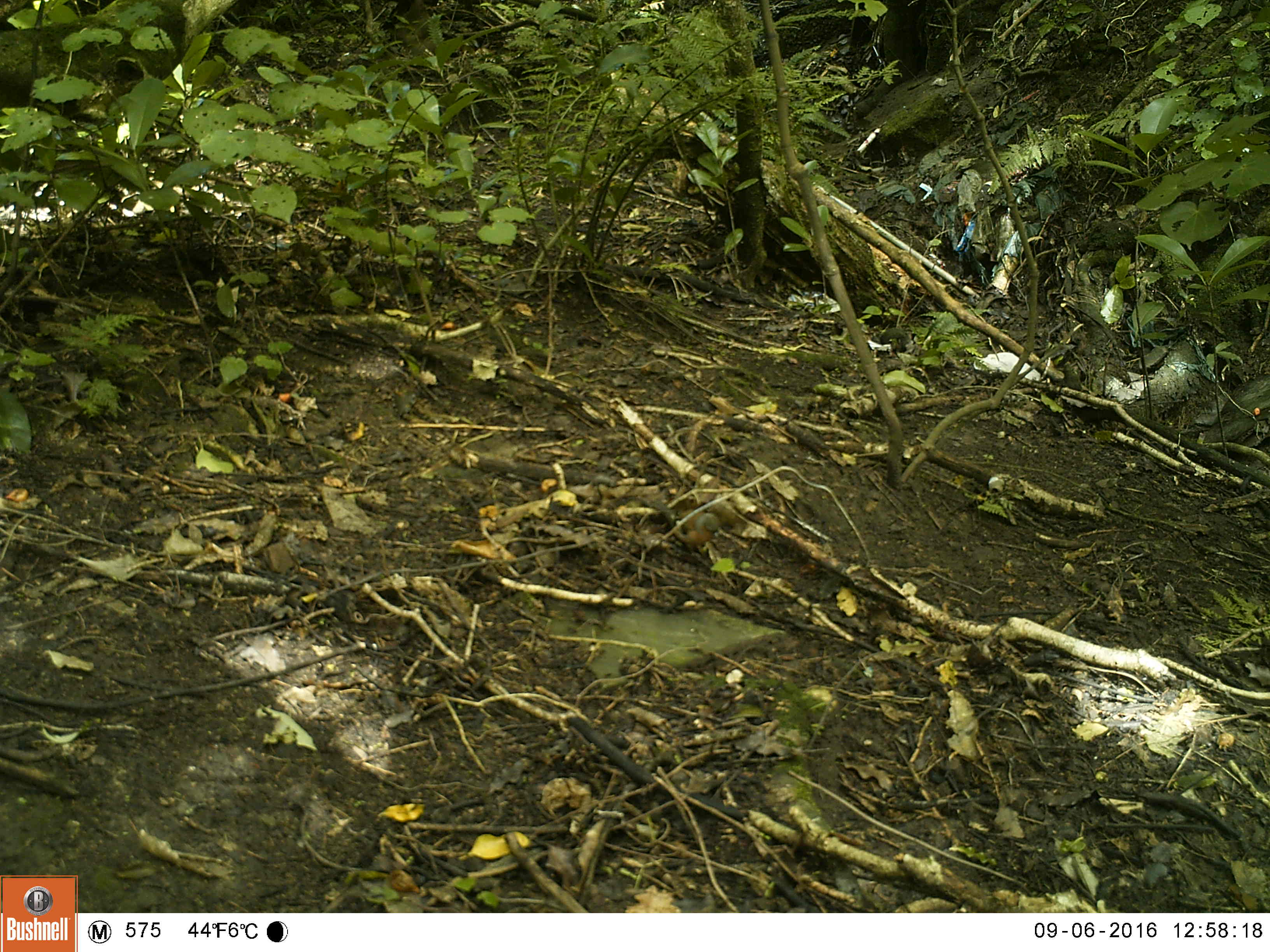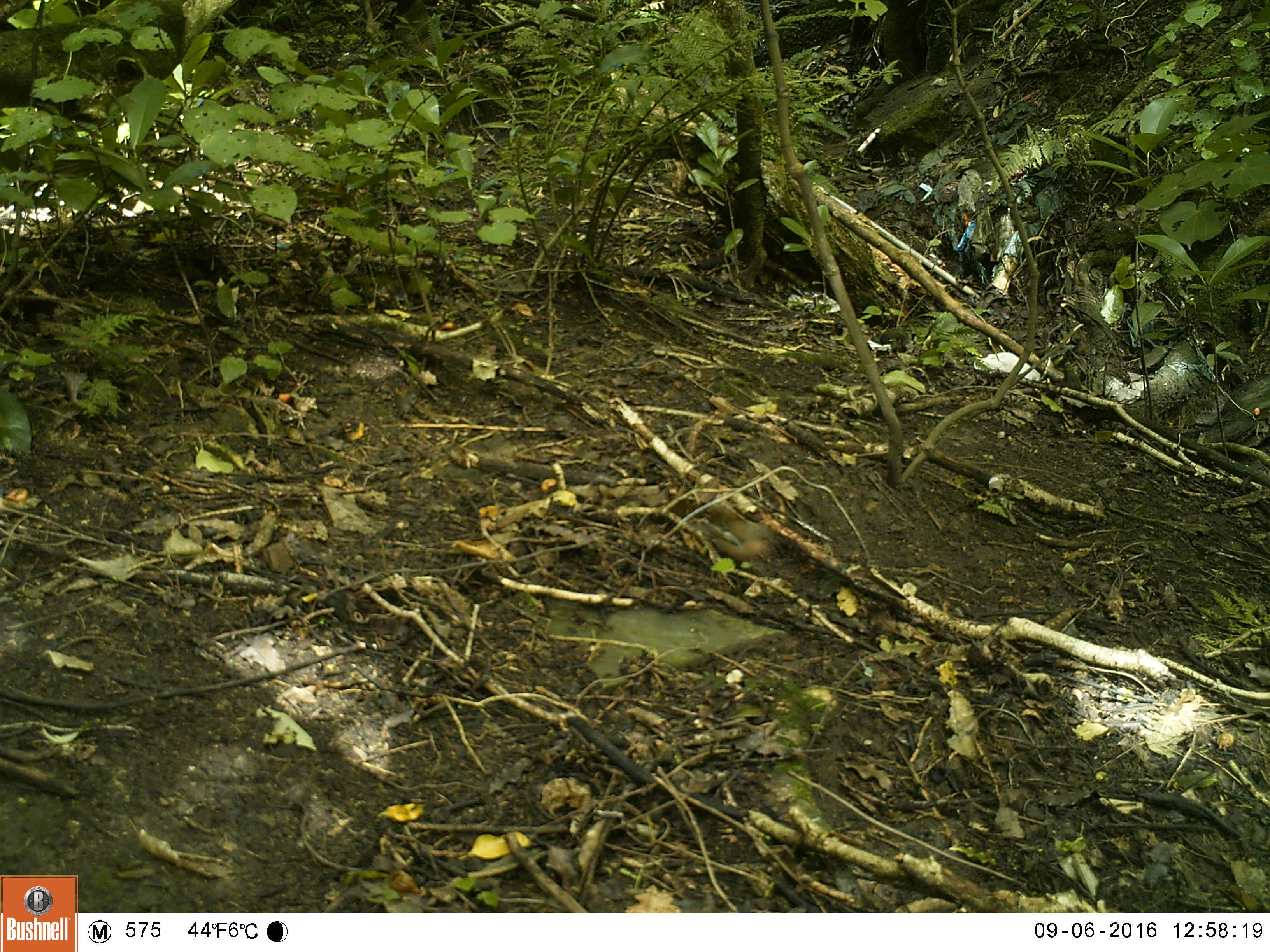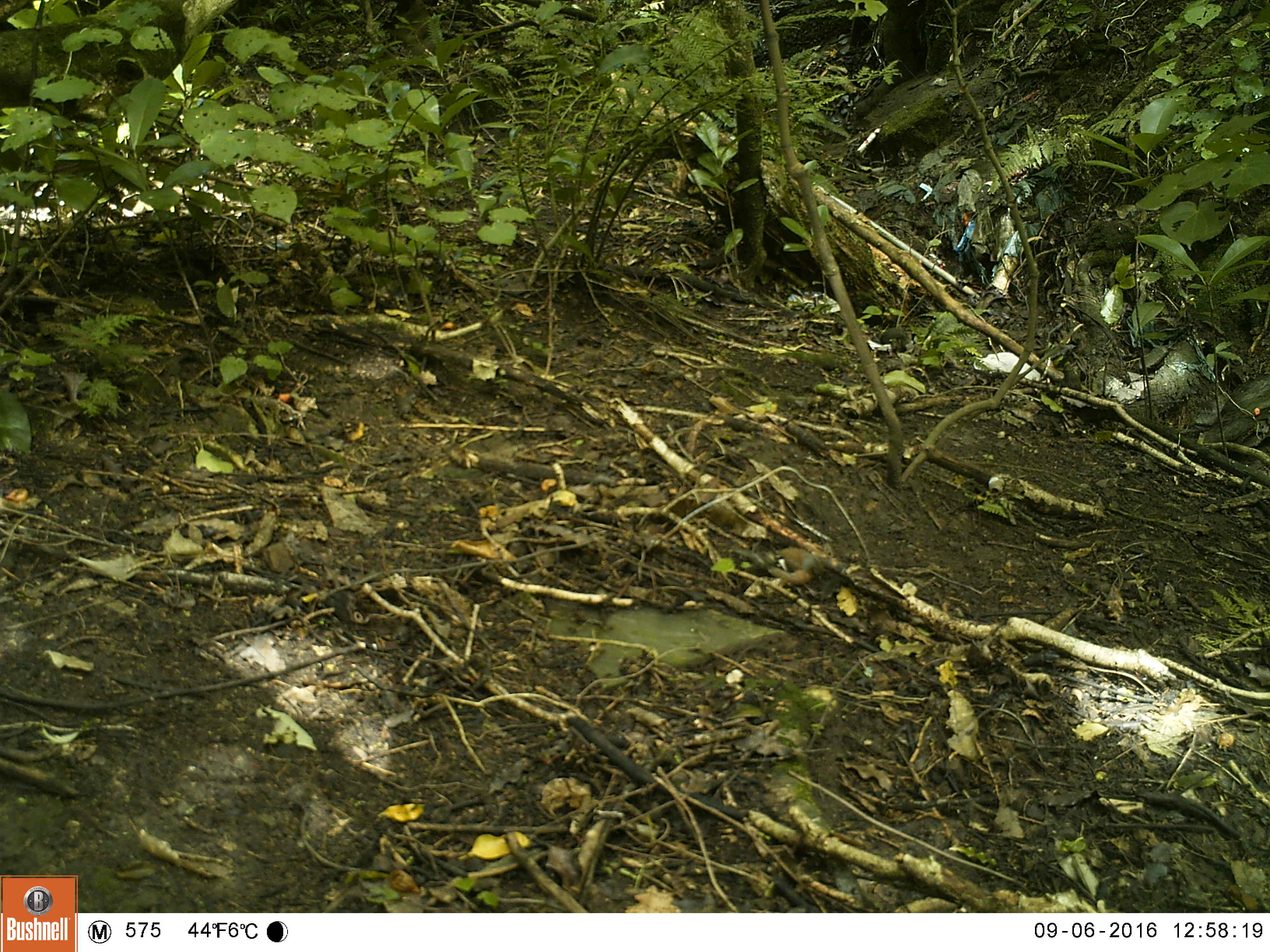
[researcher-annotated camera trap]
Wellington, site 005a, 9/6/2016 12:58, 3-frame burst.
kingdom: Animalia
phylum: Chordata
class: Aves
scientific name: Aves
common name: bird